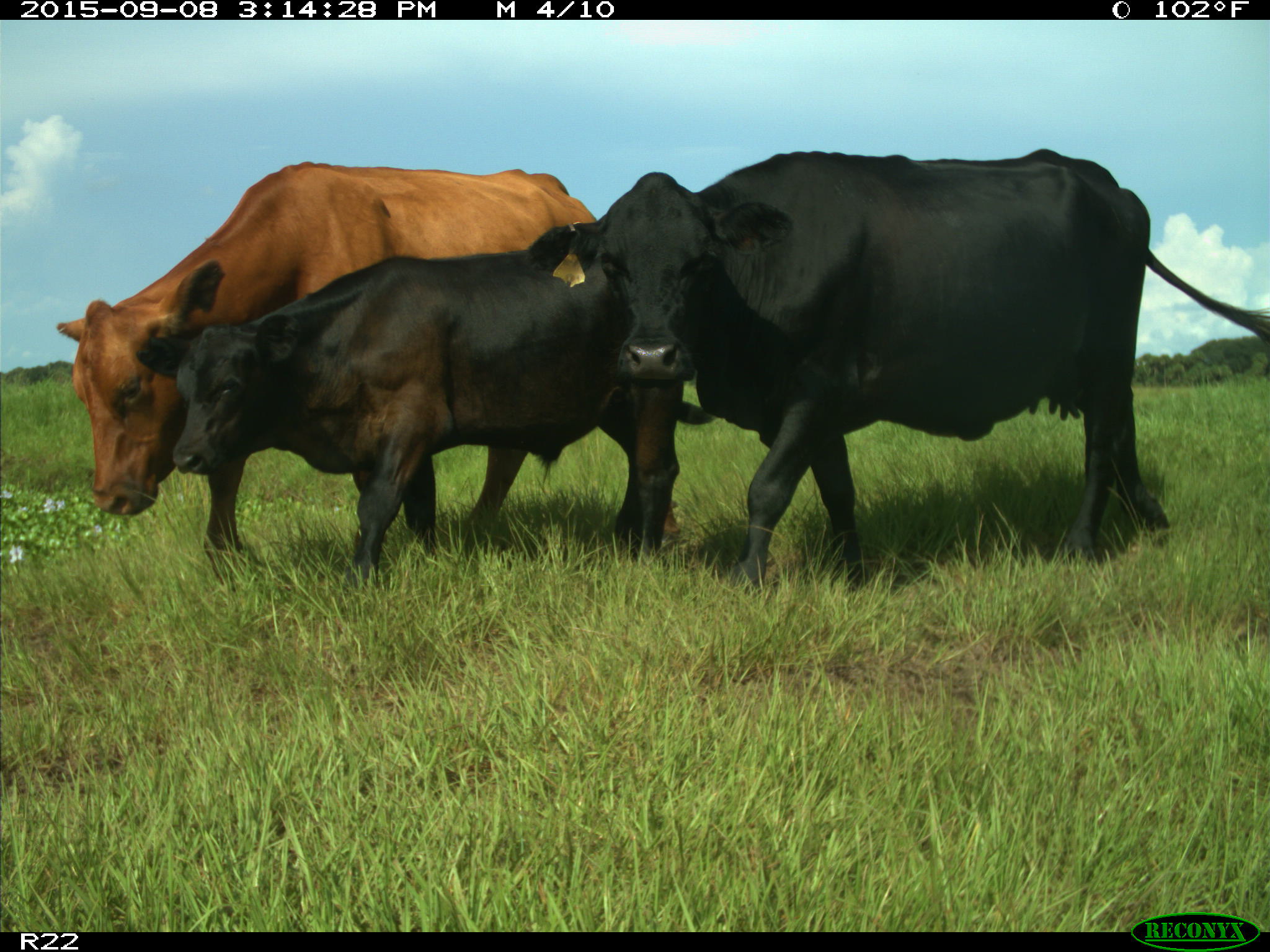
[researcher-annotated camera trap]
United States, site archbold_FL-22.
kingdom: Animalia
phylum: Chordata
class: Mammalia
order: Artiodactyla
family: Bovidae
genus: Bos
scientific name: Bos taurus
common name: domestic cow